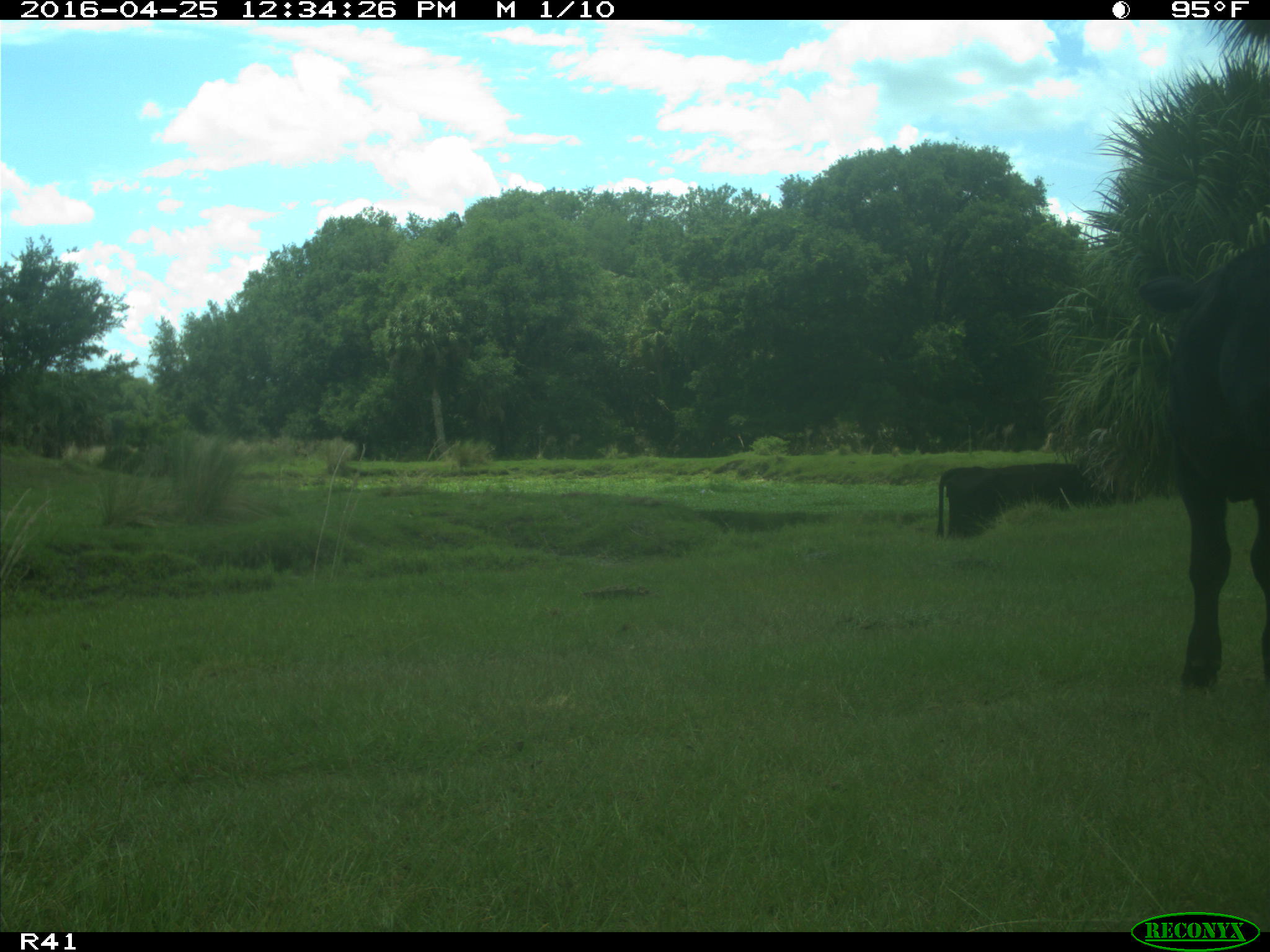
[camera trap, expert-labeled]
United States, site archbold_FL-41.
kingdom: Animalia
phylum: Chordata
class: Mammalia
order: Artiodactyla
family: Bovidae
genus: Bos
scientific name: Bos taurus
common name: domestic cow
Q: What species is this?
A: Bos taurus (domestic cow).